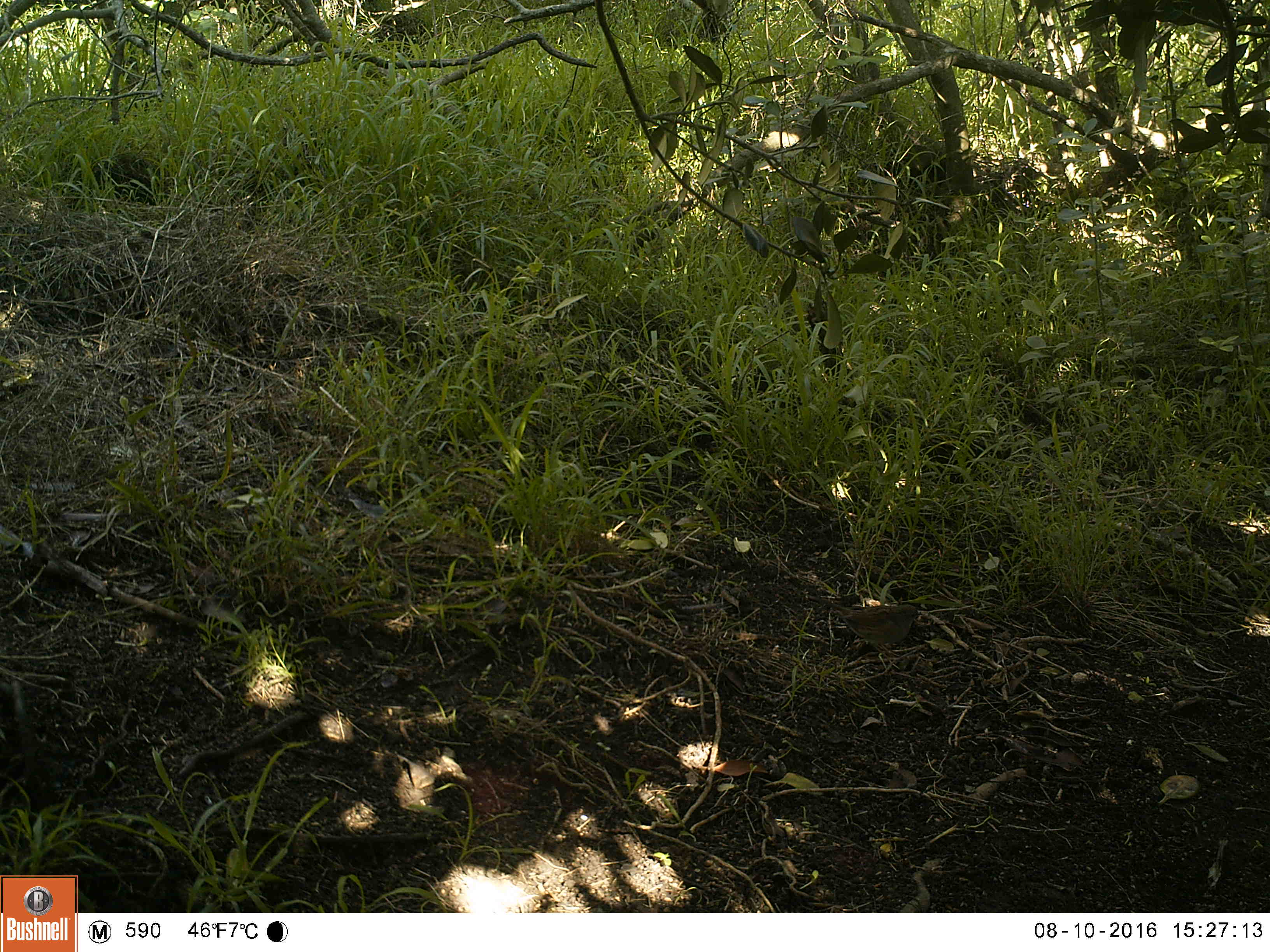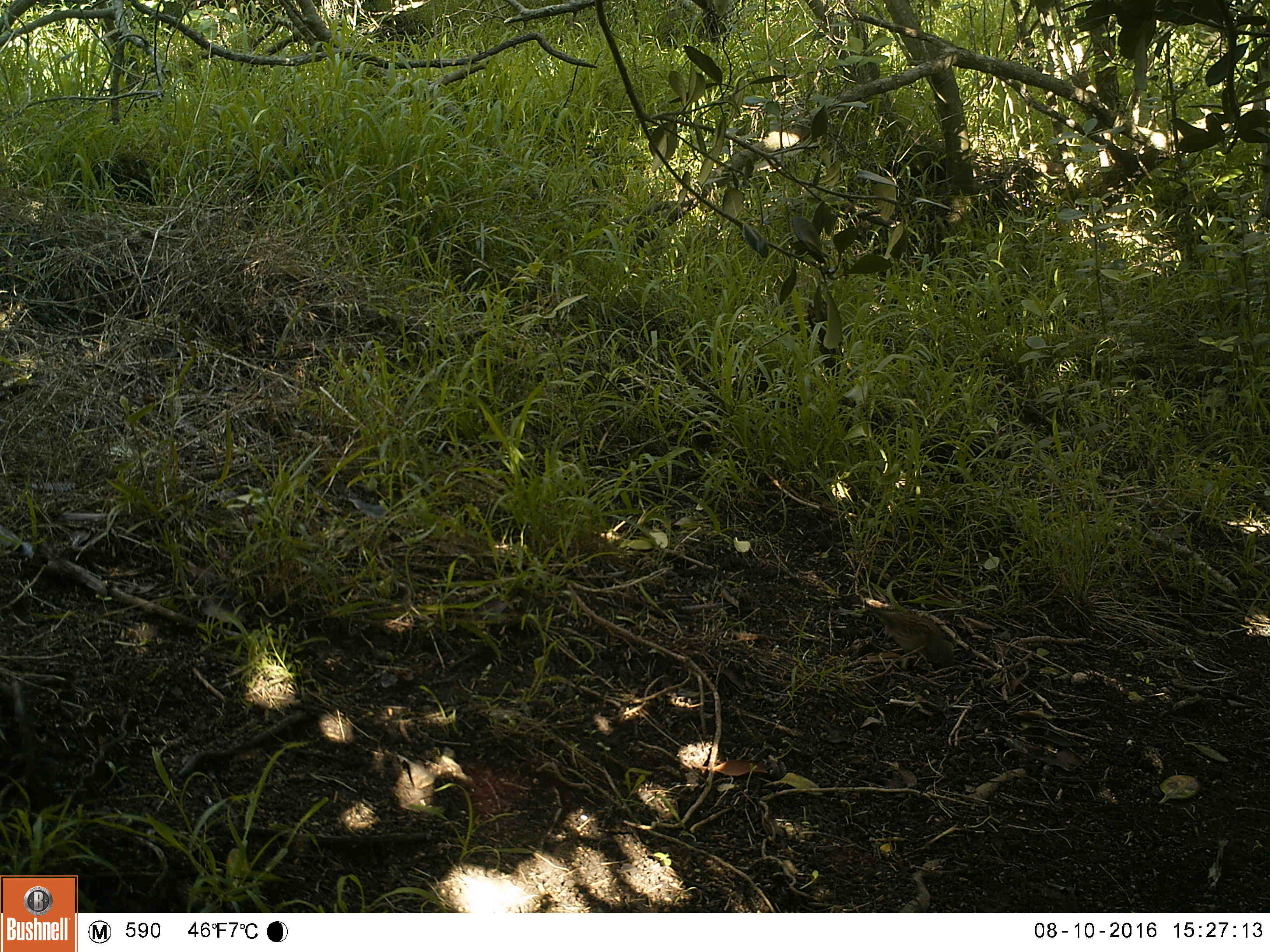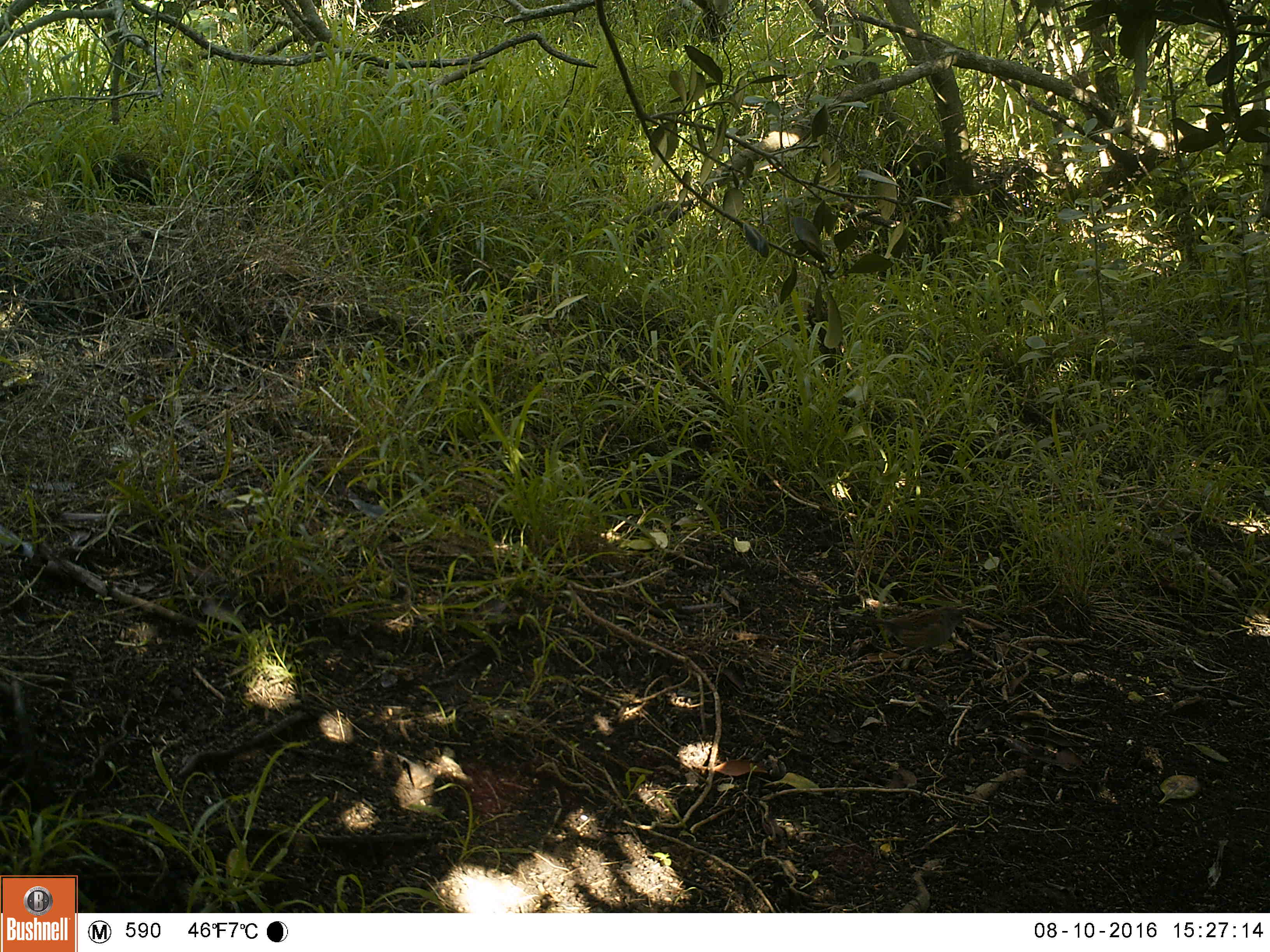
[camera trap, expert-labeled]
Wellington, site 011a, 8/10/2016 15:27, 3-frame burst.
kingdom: Animalia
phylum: Chordata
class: Aves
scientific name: Aves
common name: bird